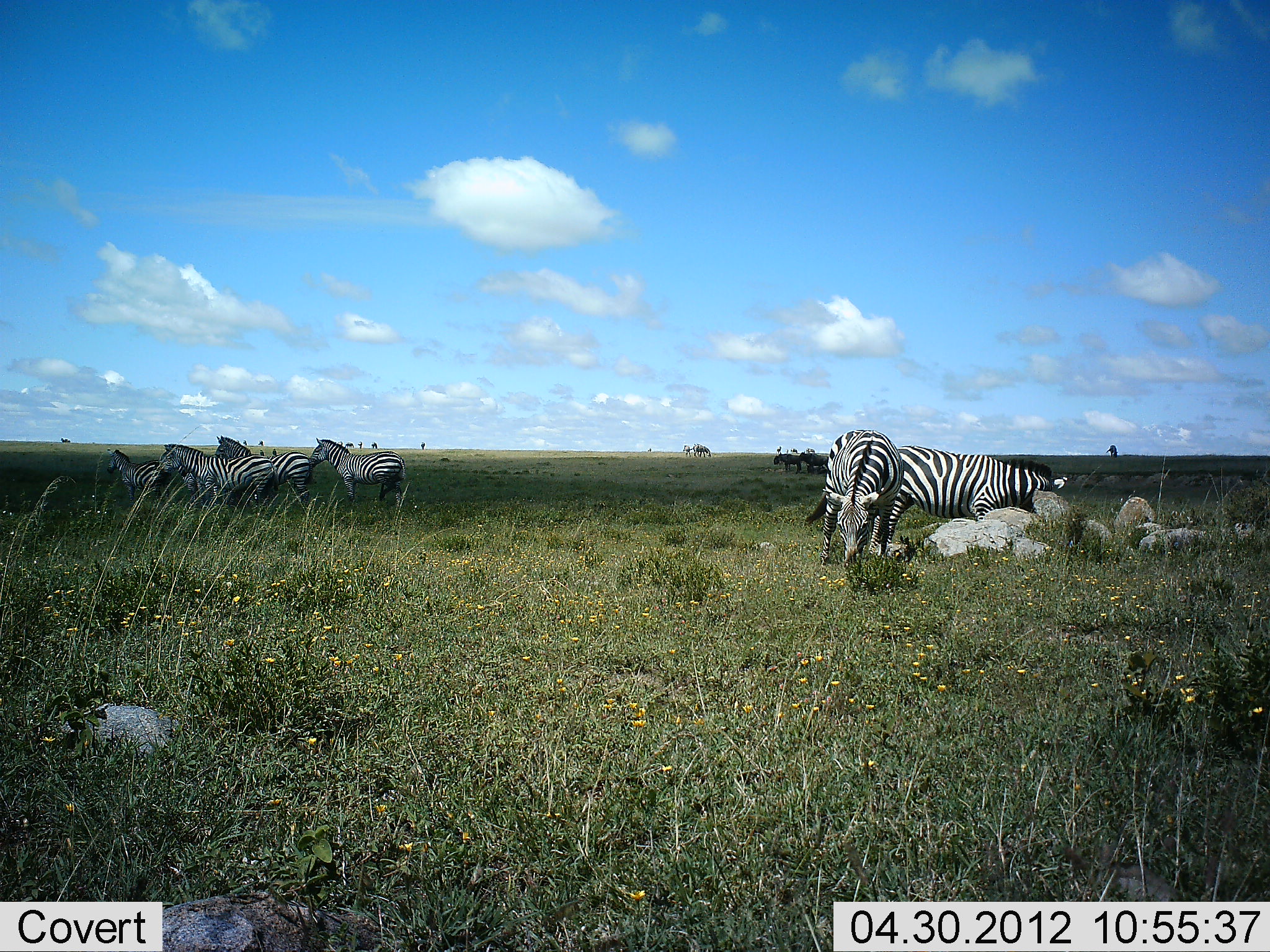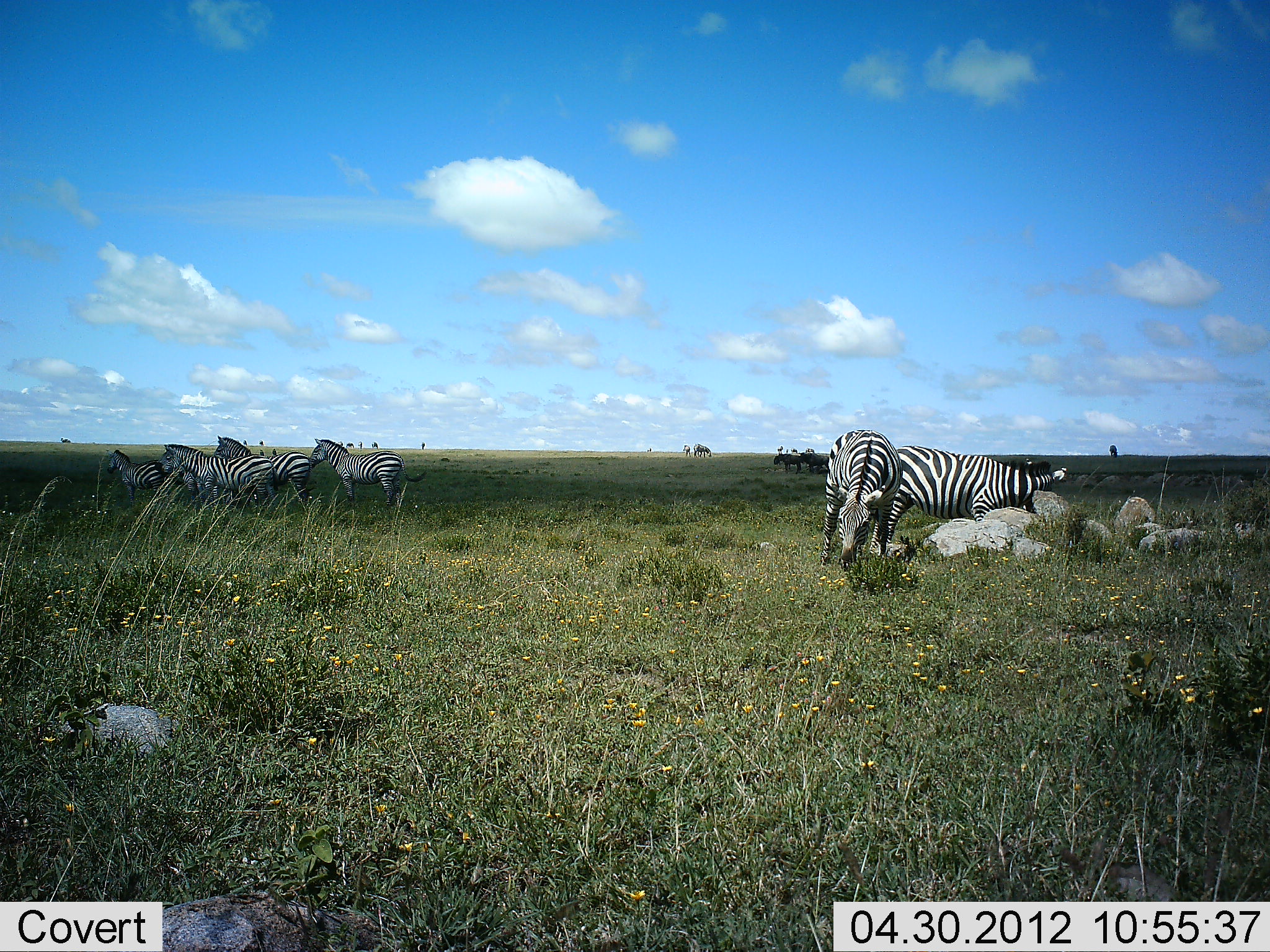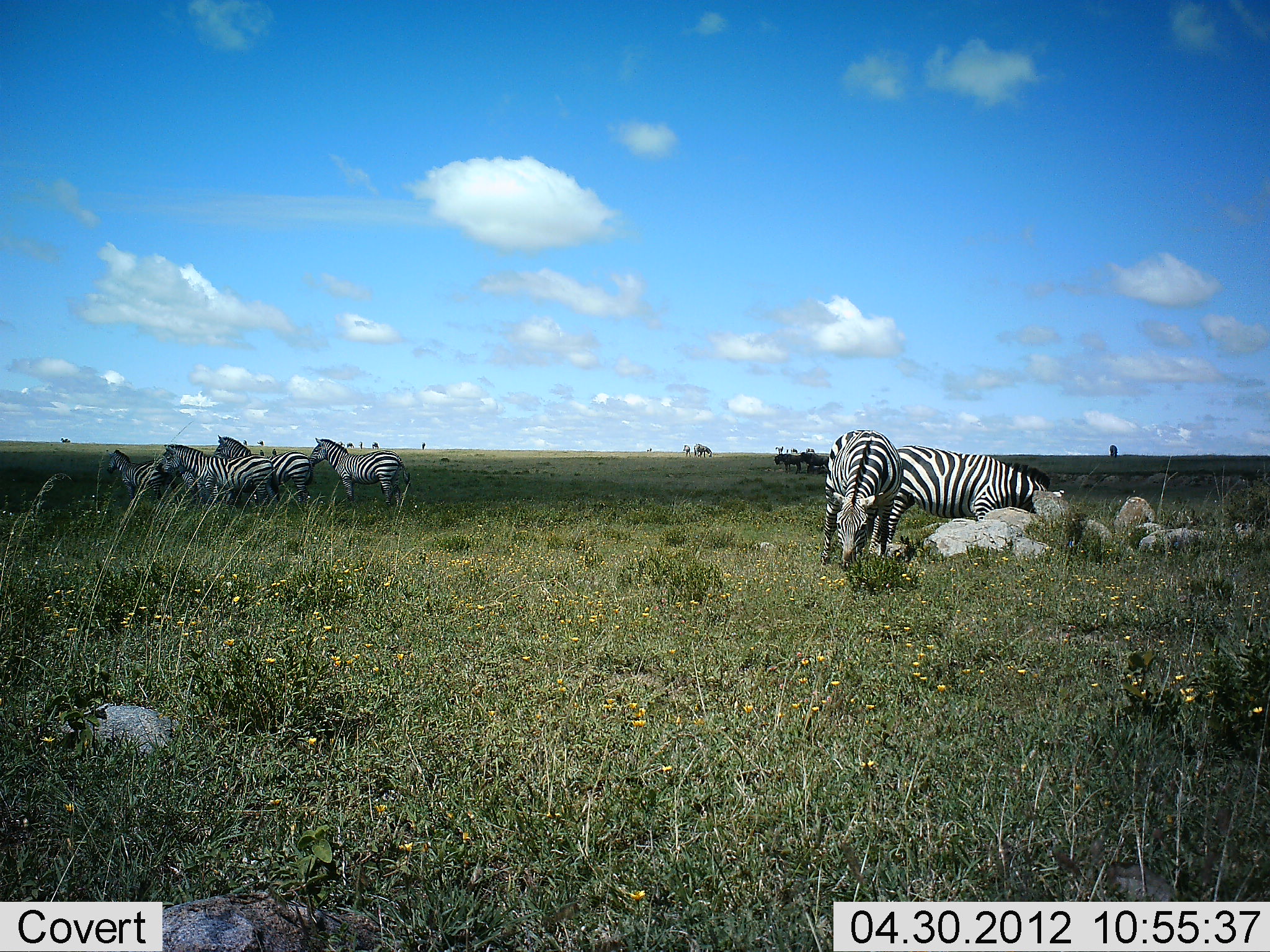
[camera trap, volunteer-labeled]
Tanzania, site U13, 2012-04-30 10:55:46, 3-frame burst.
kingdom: Animalia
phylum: Chordata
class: Mammalia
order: Perissodactyla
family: Equidae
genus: Equus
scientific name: Equus quagga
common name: plains zebra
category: zebra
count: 7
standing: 83%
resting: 4%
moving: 8%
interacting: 8%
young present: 12%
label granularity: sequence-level